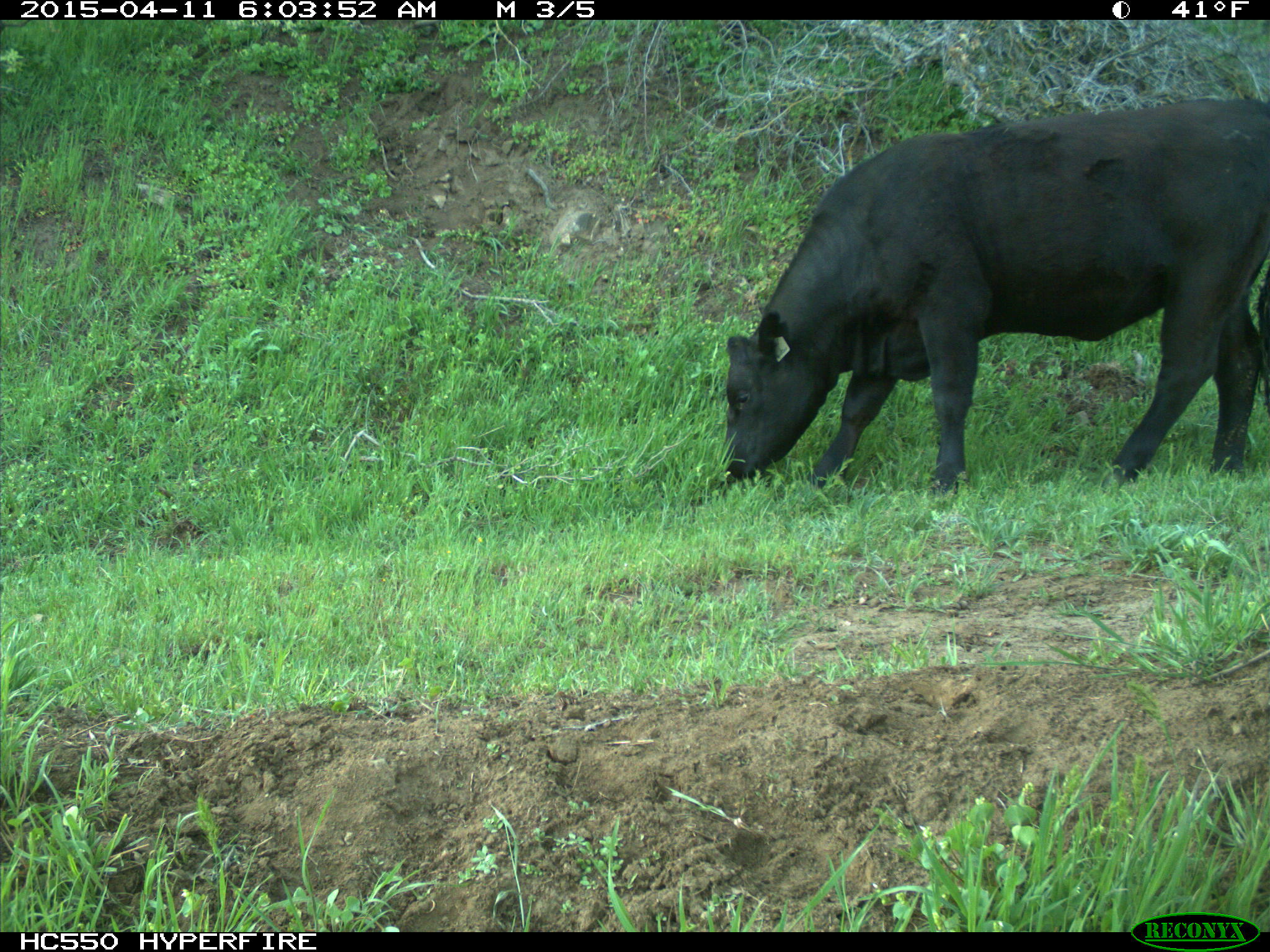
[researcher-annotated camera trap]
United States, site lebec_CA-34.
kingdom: Animalia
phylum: Chordata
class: Mammalia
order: Artiodactyla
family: Bovidae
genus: Bos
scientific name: Bos taurus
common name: domestic cow